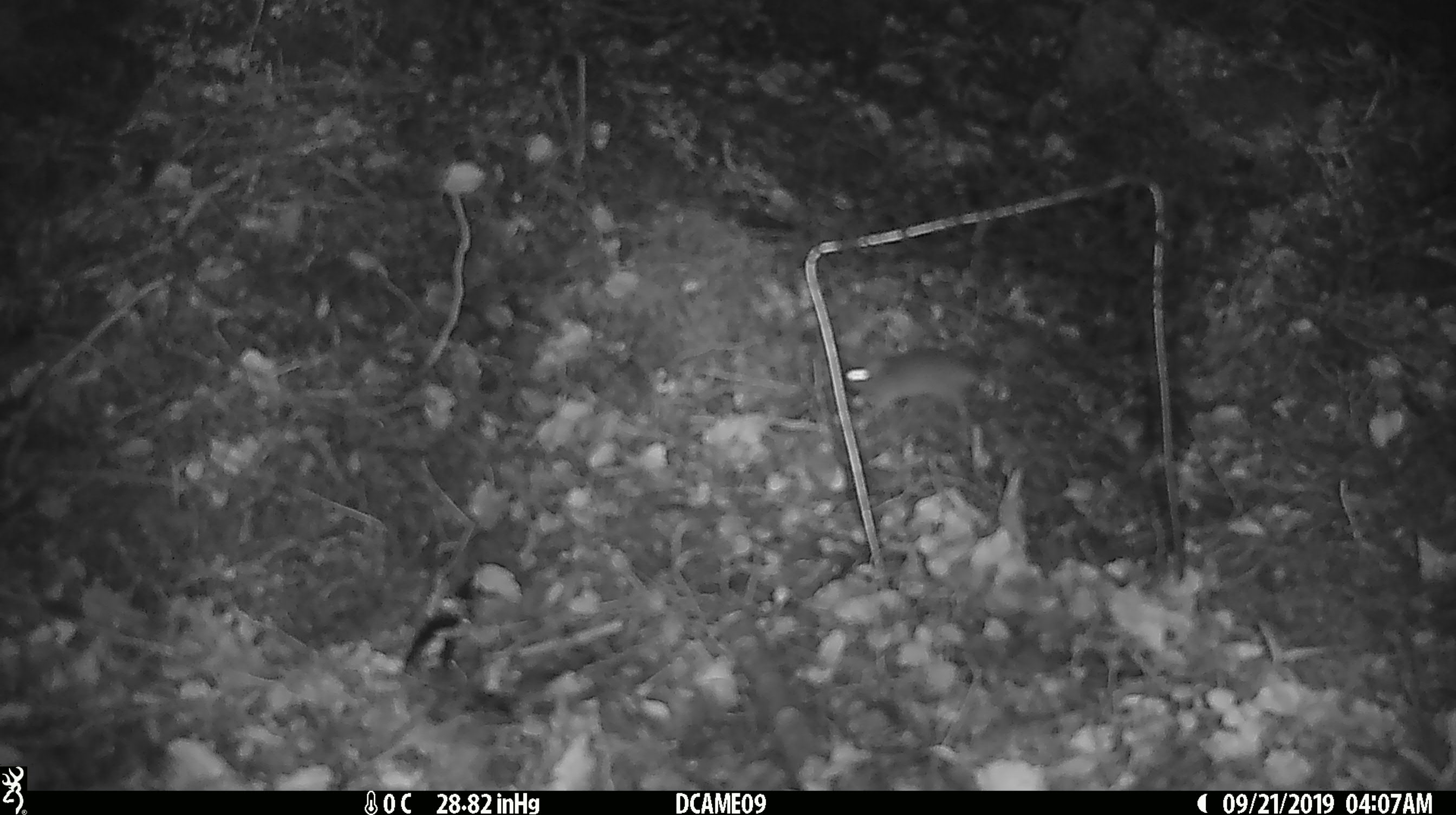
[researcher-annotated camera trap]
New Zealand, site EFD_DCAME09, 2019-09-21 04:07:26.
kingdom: Animalia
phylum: Chordata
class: Mammalia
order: Rodentia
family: Muridae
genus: Mus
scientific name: Mus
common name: mouse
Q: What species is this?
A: Mouse (Mus).